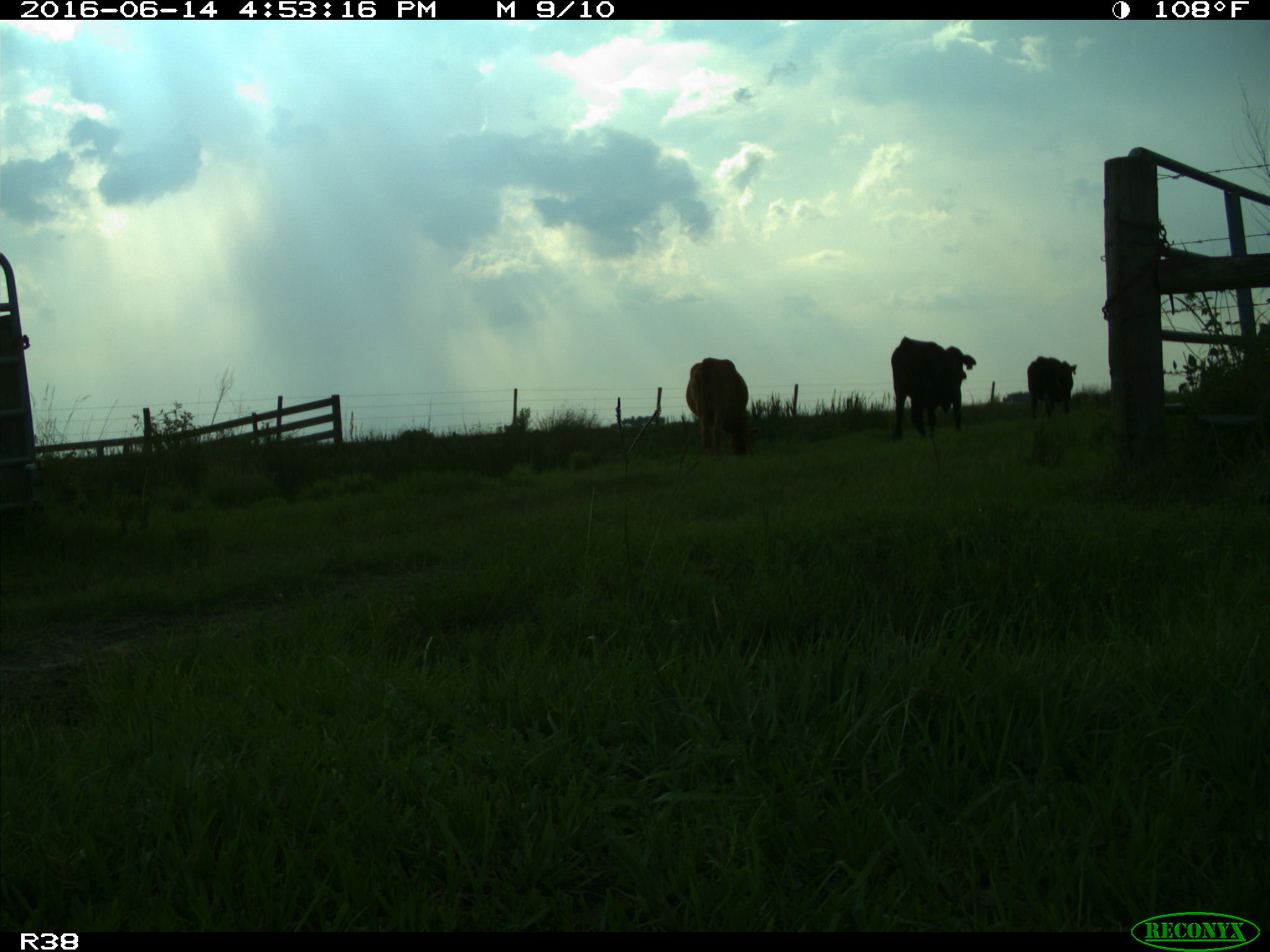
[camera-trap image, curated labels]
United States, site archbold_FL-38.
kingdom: Animalia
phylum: Chordata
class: Mammalia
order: Artiodactyla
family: Bovidae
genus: Bos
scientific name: Bos taurus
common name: domestic cow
Bos taurus (domestic cow).